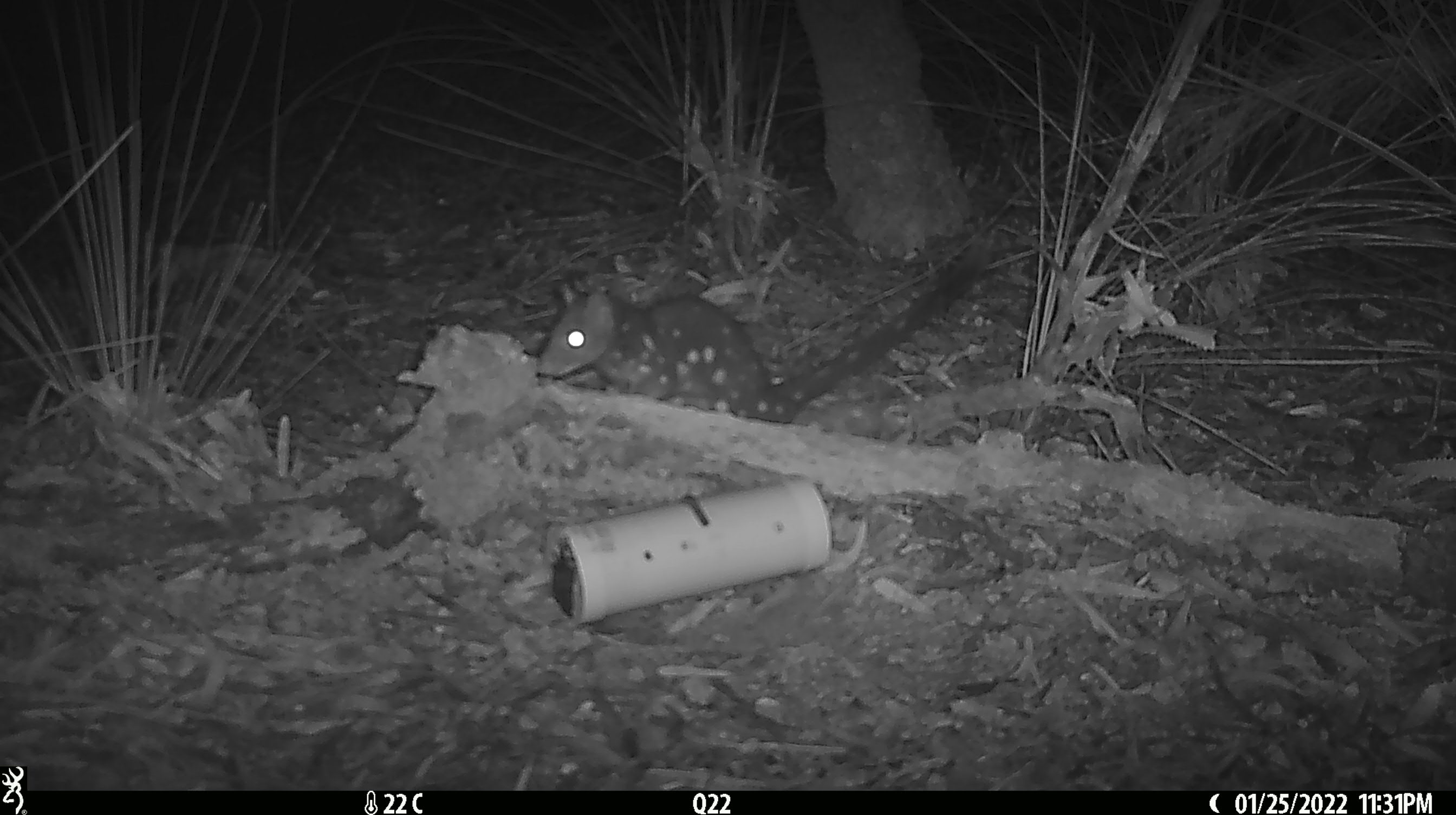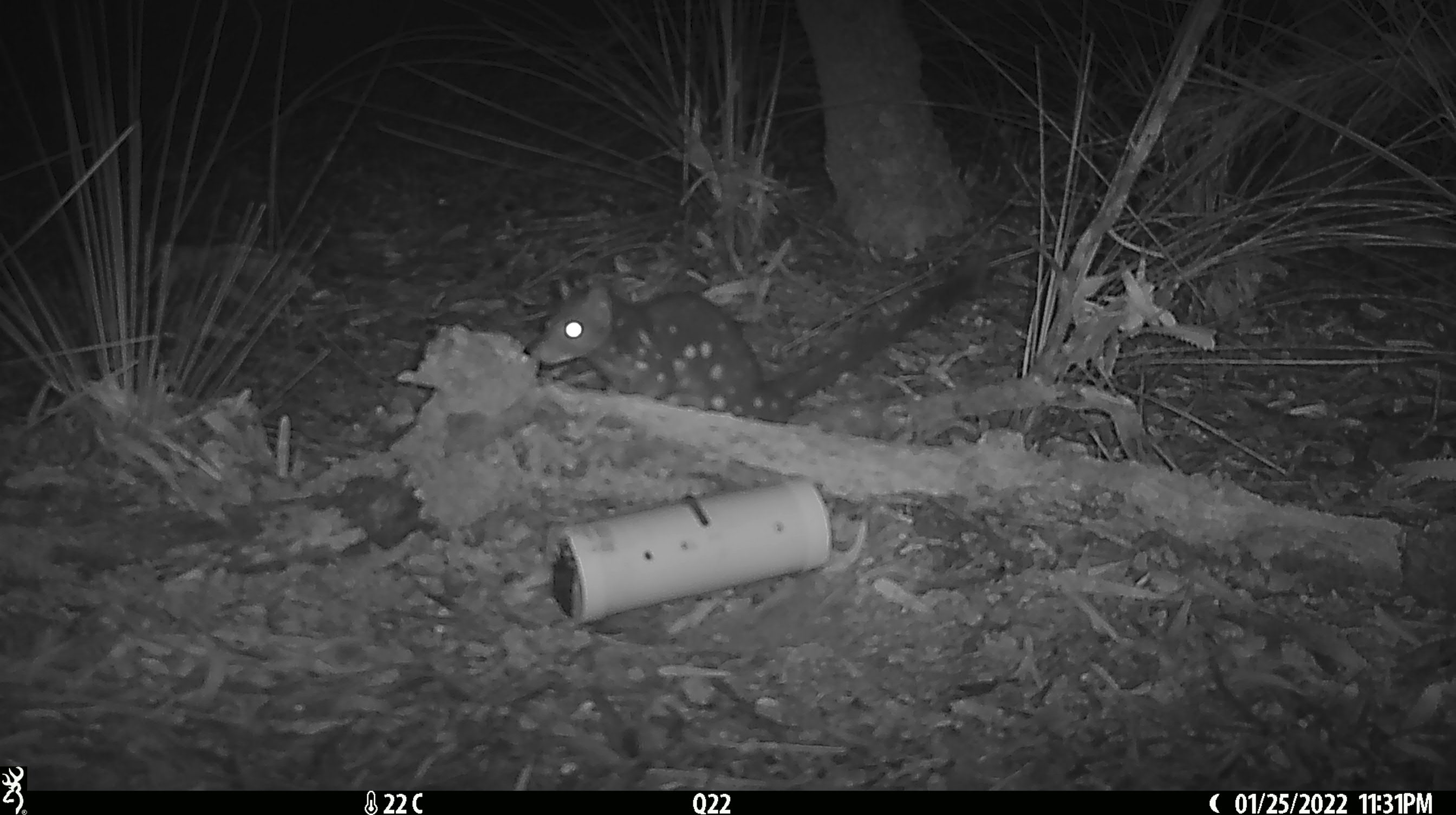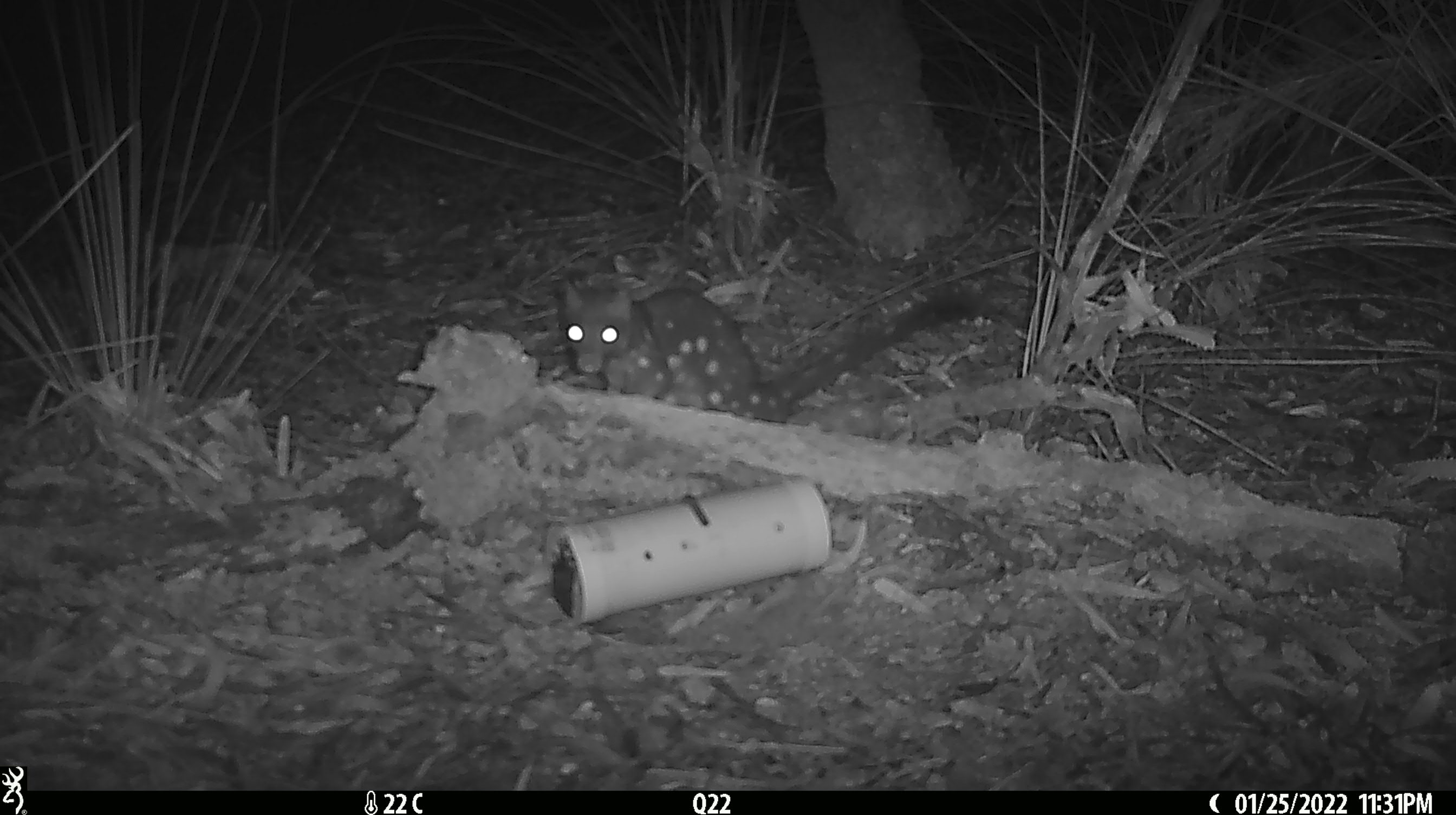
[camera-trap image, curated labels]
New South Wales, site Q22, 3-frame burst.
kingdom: Animalia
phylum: Chordata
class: Mammalia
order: Dasyuromorphia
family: Dasyuridae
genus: Dasyurus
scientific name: Dasyurus maculatus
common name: spotted-tailed quoll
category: quoll